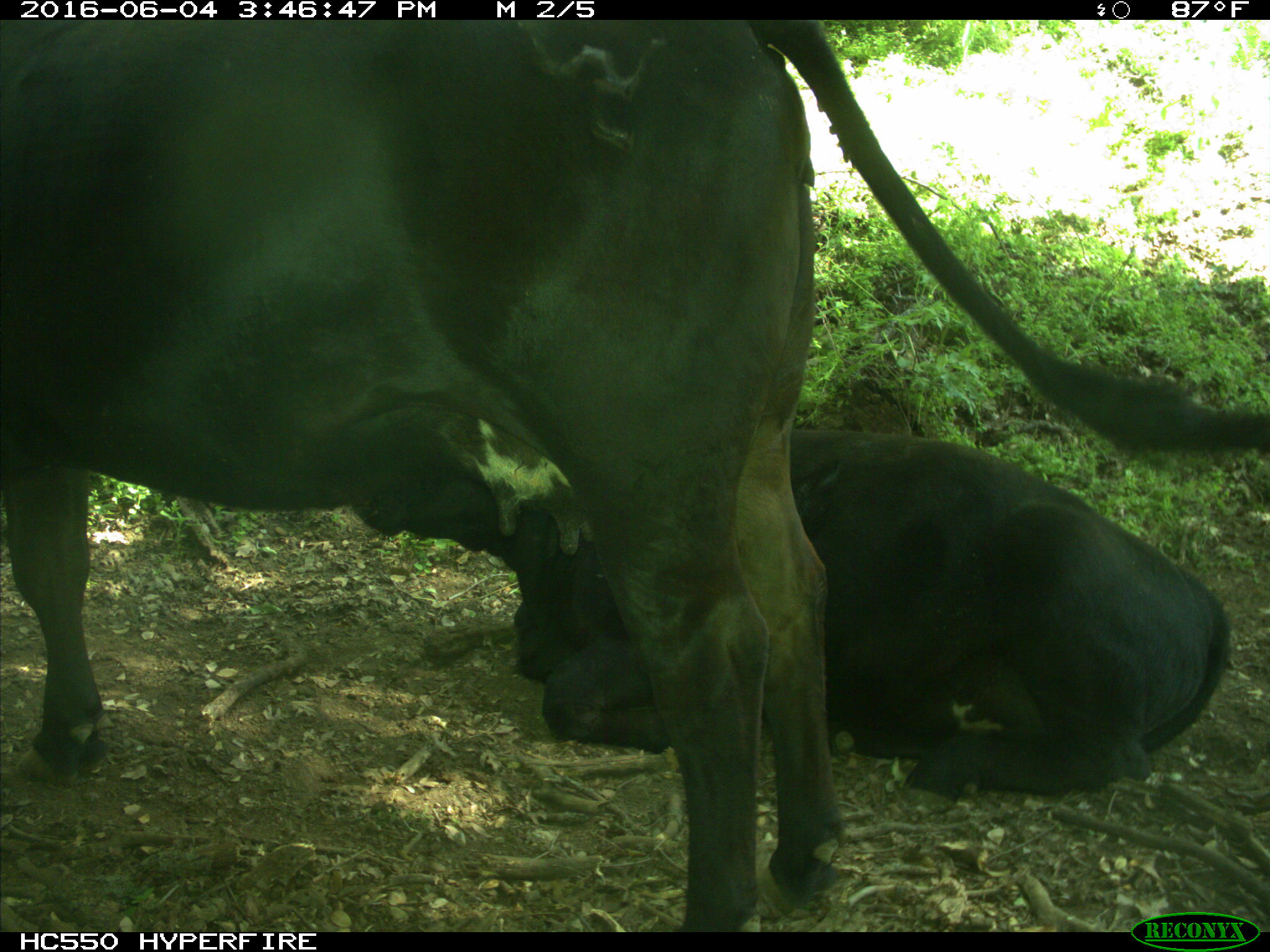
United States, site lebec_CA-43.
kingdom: Animalia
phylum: Chordata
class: Mammalia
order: Artiodactyla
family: Bovidae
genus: Bos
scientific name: Bos taurus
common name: domestic cow